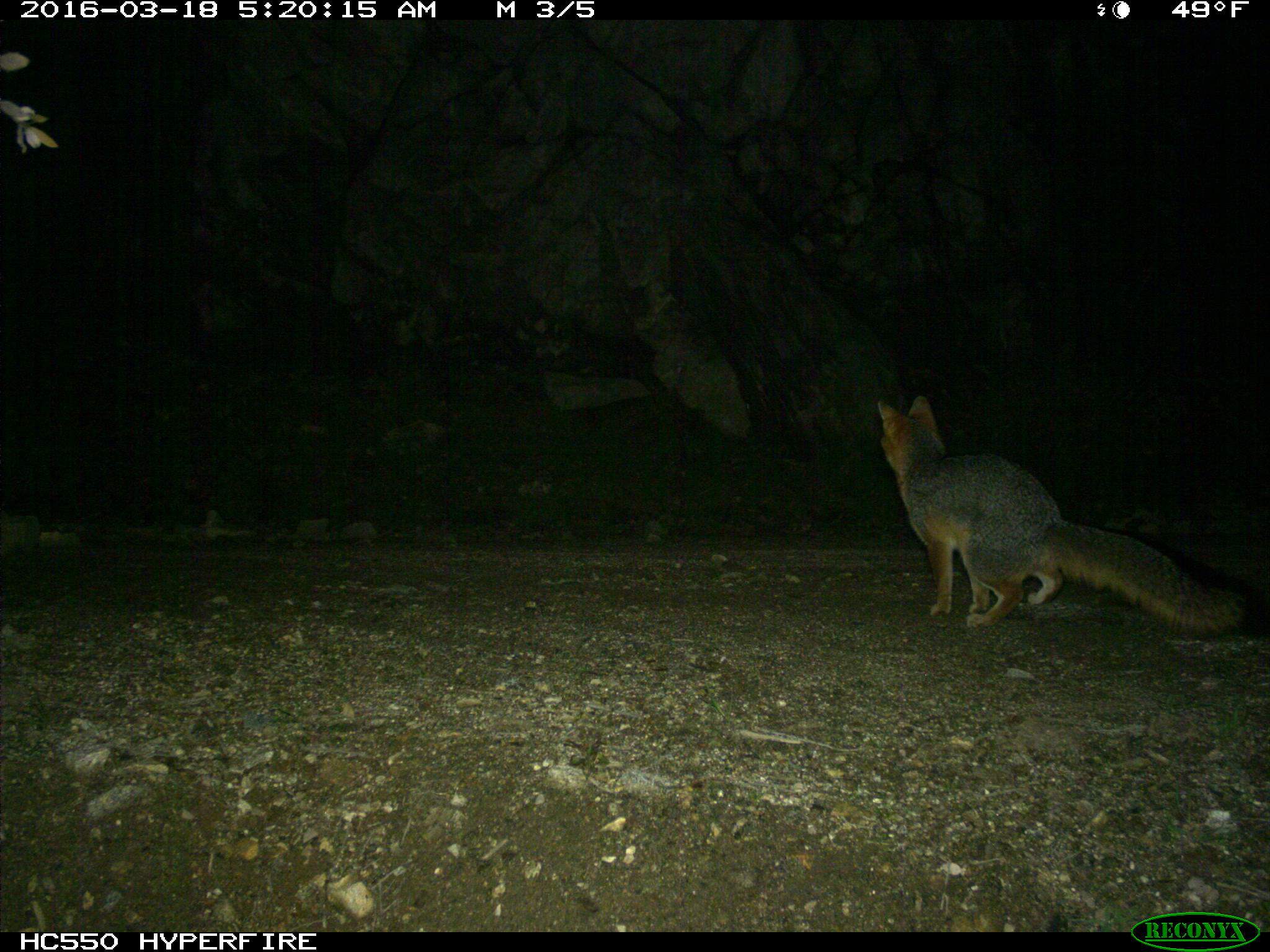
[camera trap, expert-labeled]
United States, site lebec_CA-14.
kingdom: Animalia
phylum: Chordata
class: Mammalia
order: Carnivora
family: Canidae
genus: Urocyon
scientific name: Urocyon cinereoargenteus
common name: gray fox